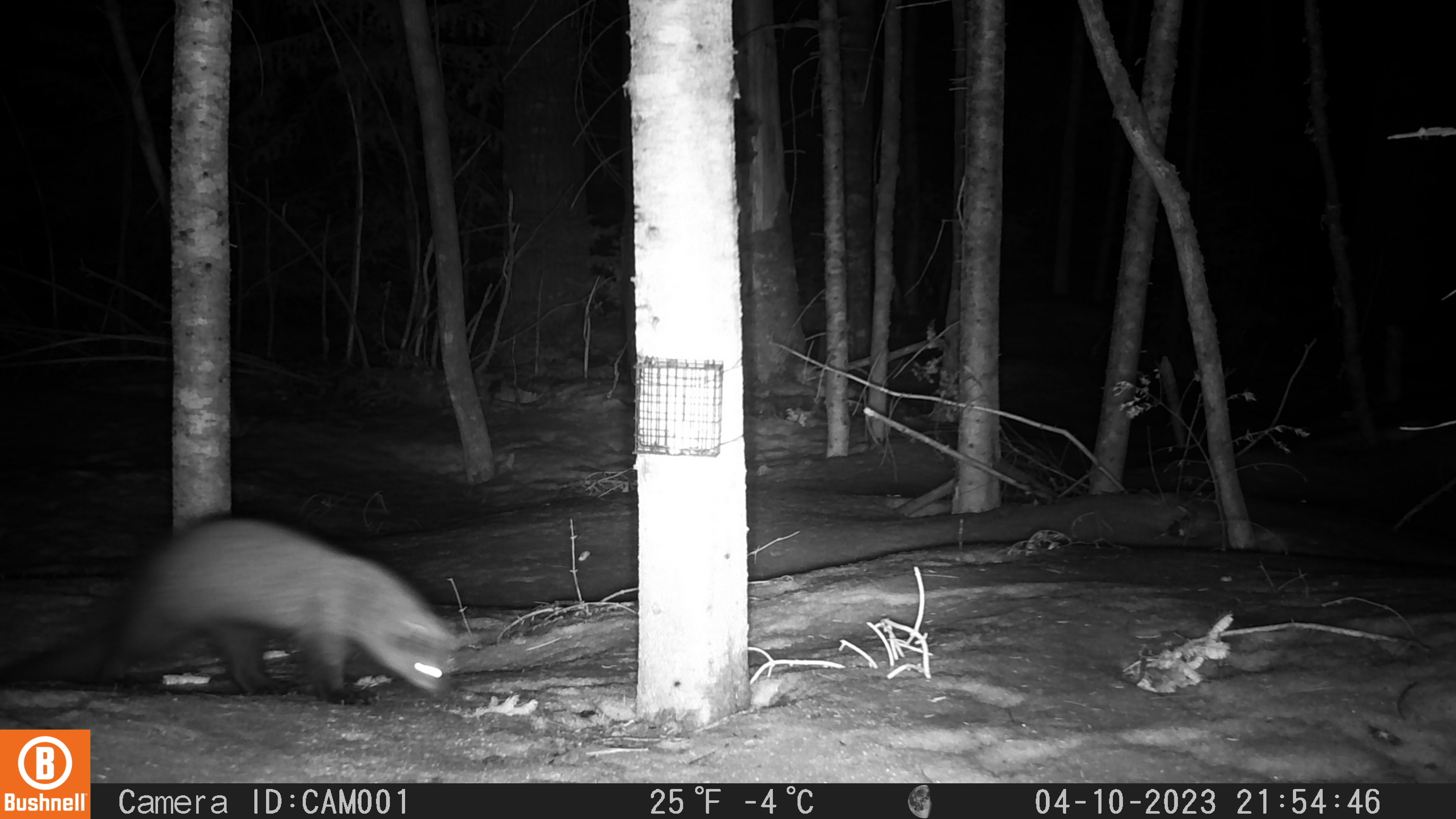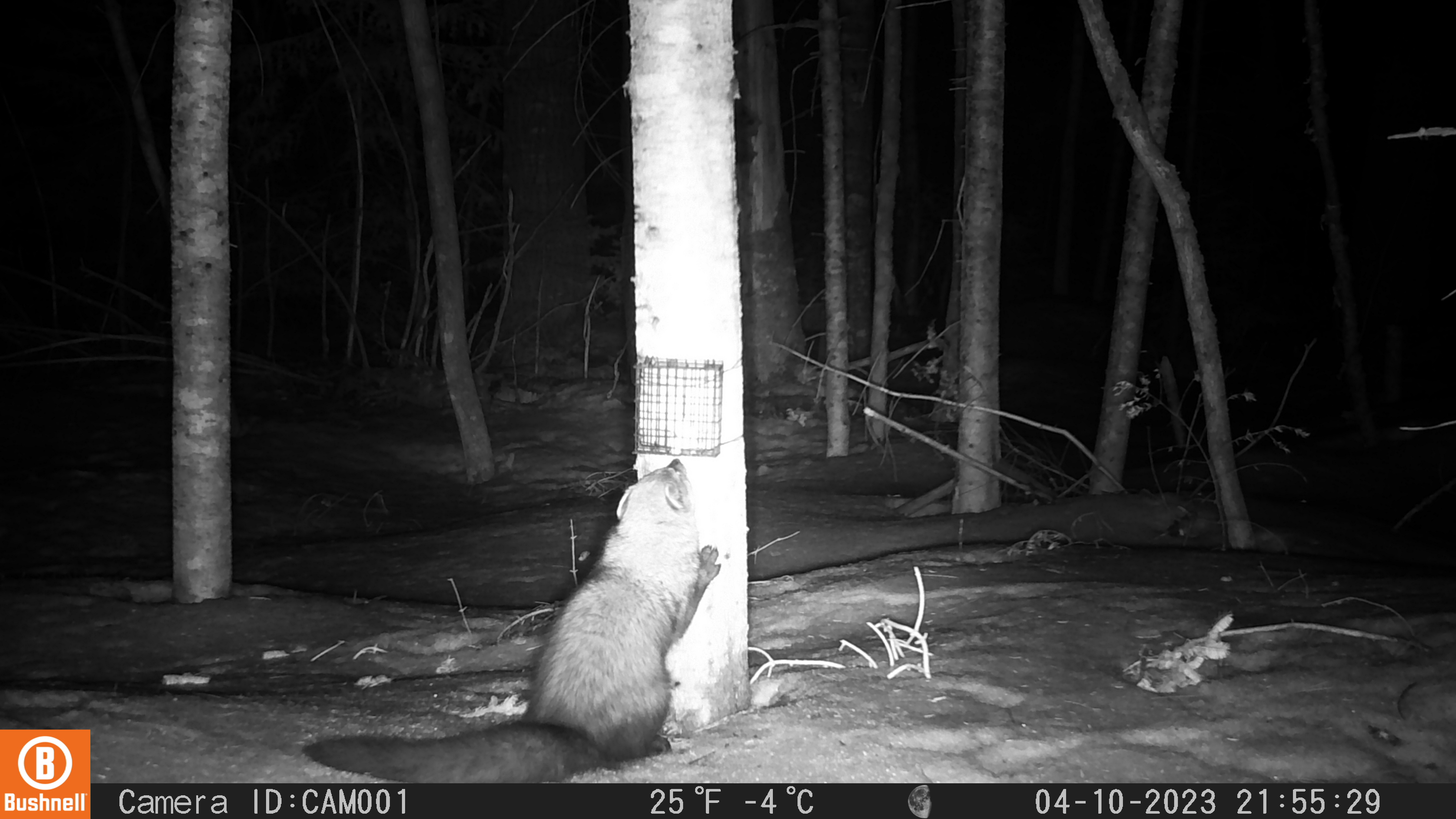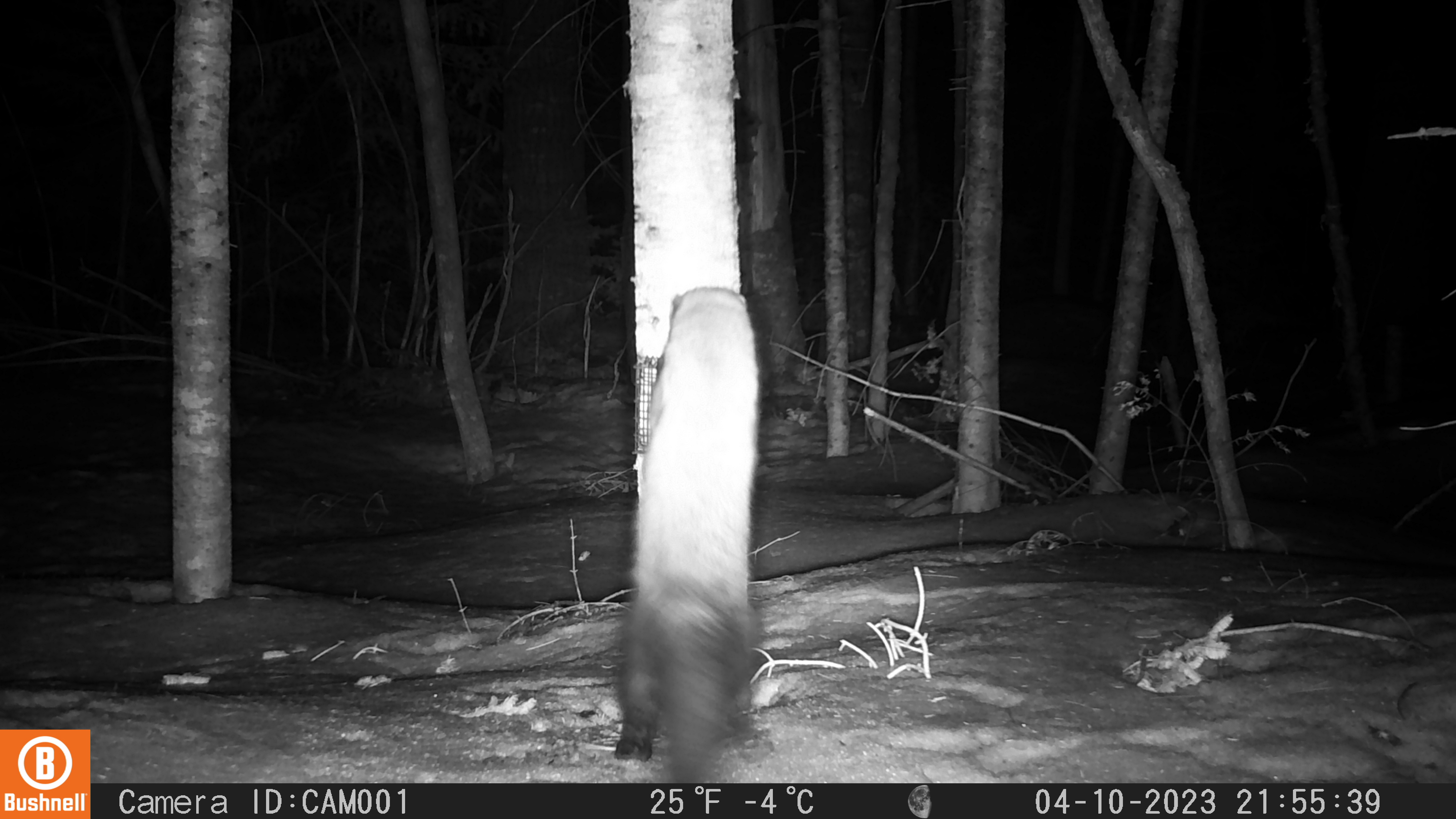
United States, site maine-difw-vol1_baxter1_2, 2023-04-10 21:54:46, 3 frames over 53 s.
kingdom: Animalia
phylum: Chordata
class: Mammalia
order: Carnivora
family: Mustelidae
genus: Pekania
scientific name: Pekania pennanti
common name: fisher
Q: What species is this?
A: Fisher (Pekania pennanti).